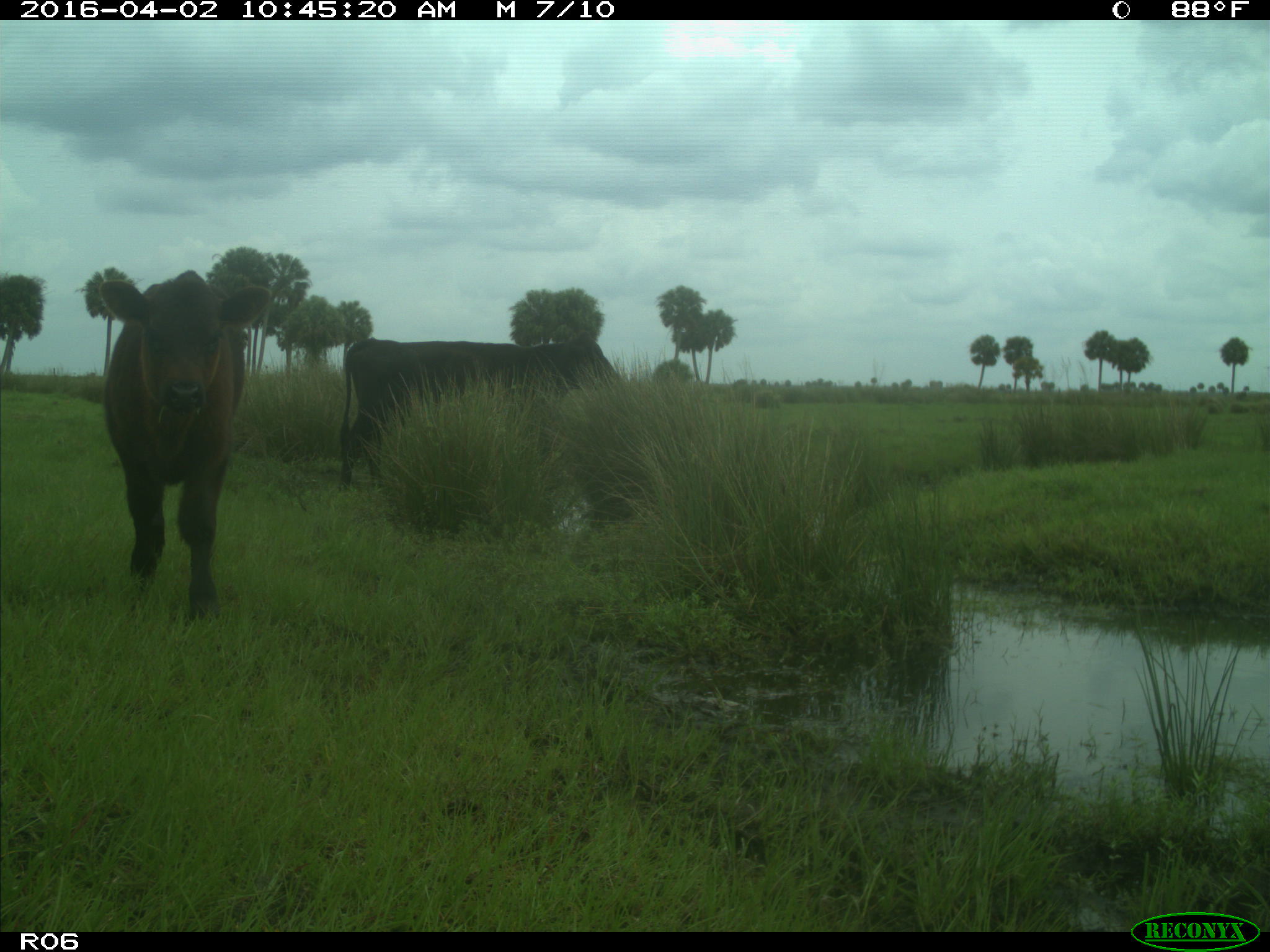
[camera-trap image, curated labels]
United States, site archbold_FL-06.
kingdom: Animalia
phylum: Chordata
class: Mammalia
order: Artiodactyla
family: Bovidae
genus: Bos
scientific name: Bos taurus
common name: domestic cow